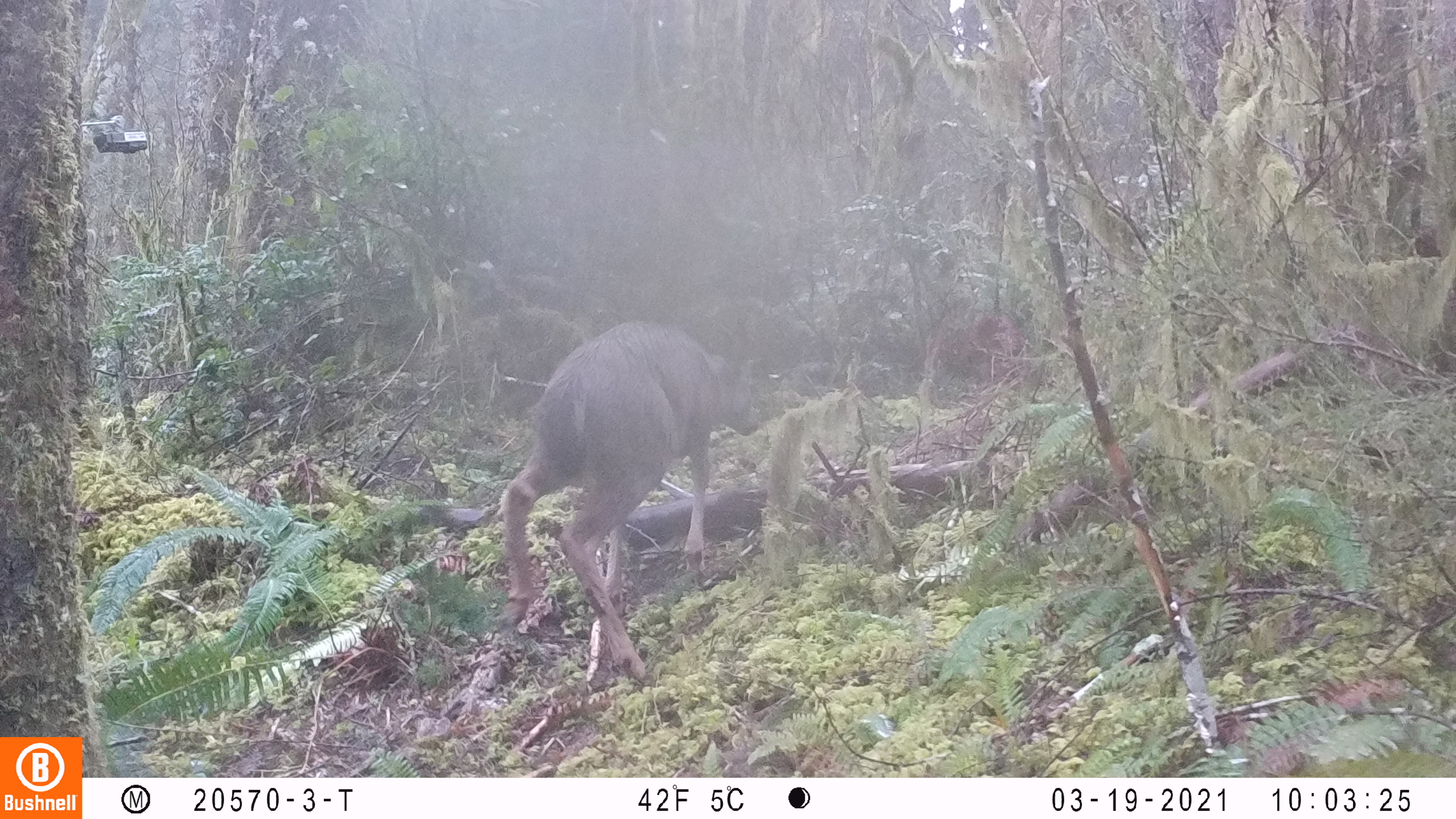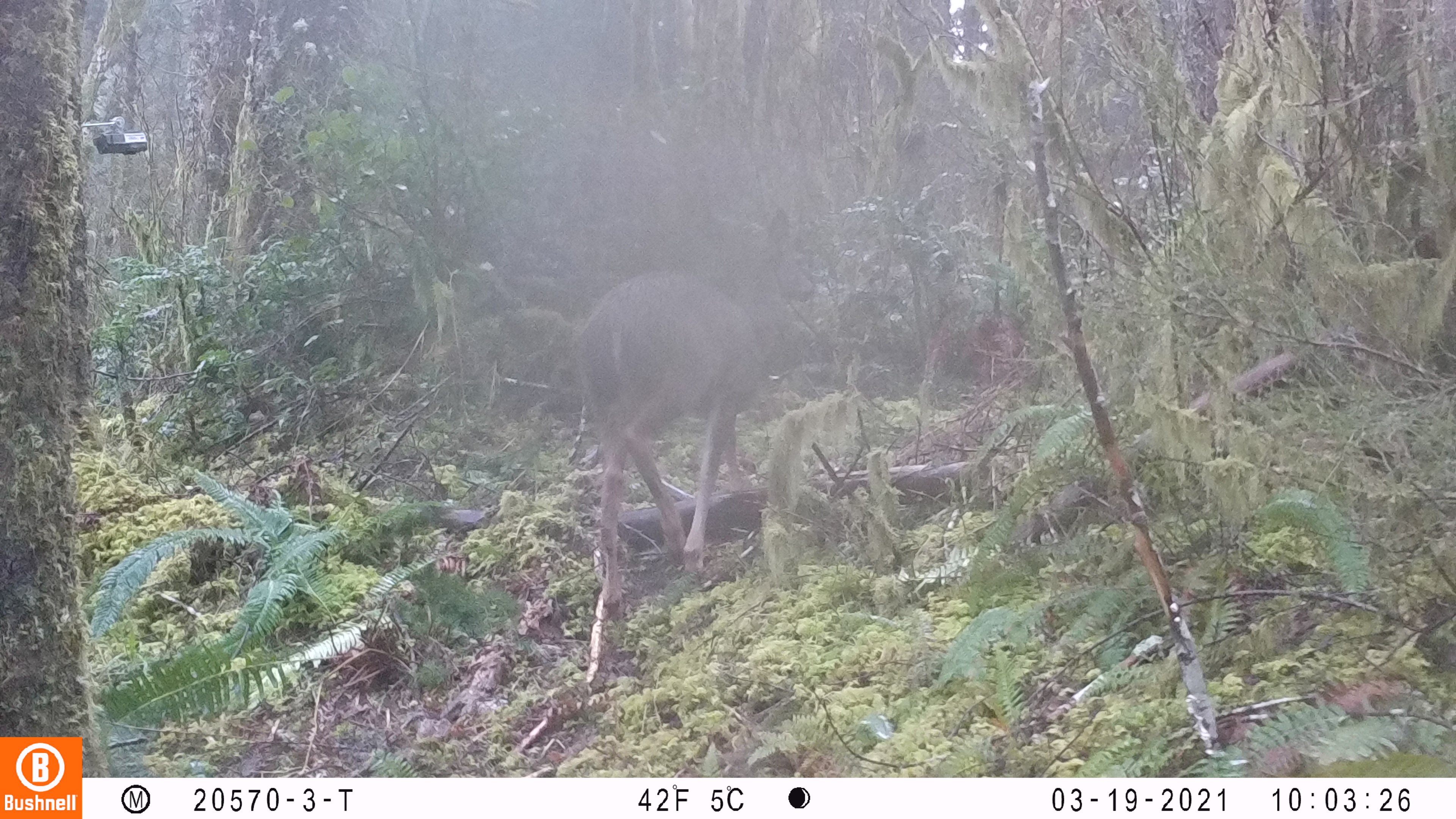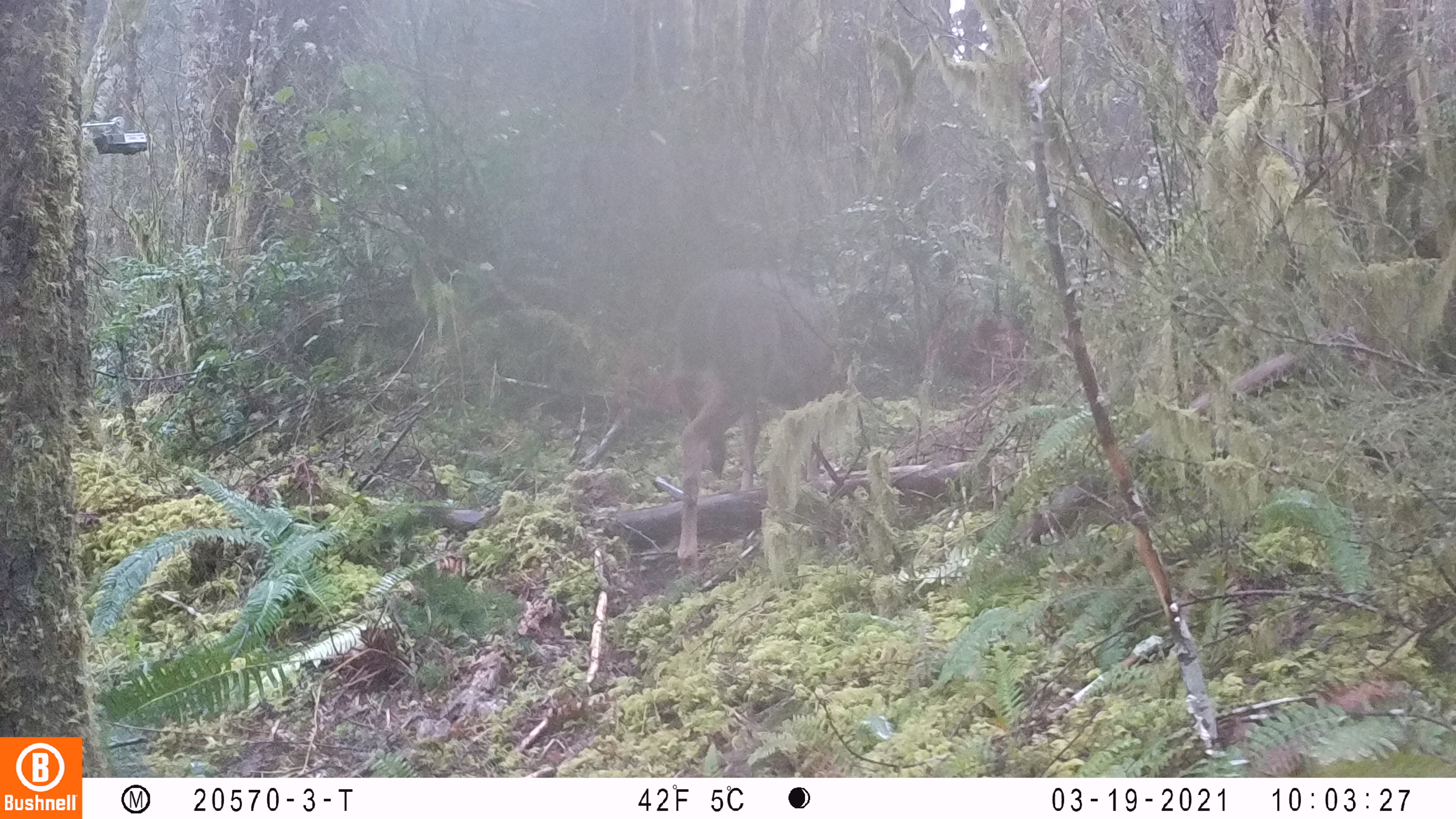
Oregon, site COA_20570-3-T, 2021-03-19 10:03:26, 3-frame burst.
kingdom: Animalia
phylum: Chordata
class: Mammalia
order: Artiodactyla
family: Cervidae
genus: Odocoileus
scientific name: Odocoileus hemionus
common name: black-tailed deer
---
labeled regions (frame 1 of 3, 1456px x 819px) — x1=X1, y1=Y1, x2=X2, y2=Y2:
black-tailed deer: x1=492, y1=310, x2=758, y2=674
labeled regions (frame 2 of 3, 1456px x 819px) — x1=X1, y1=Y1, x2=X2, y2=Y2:
black-tailed deer: x1=584, y1=199, x2=827, y2=624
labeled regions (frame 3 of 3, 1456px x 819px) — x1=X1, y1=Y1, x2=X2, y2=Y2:
black-tailed deer: x1=670, y1=263, x2=841, y2=585